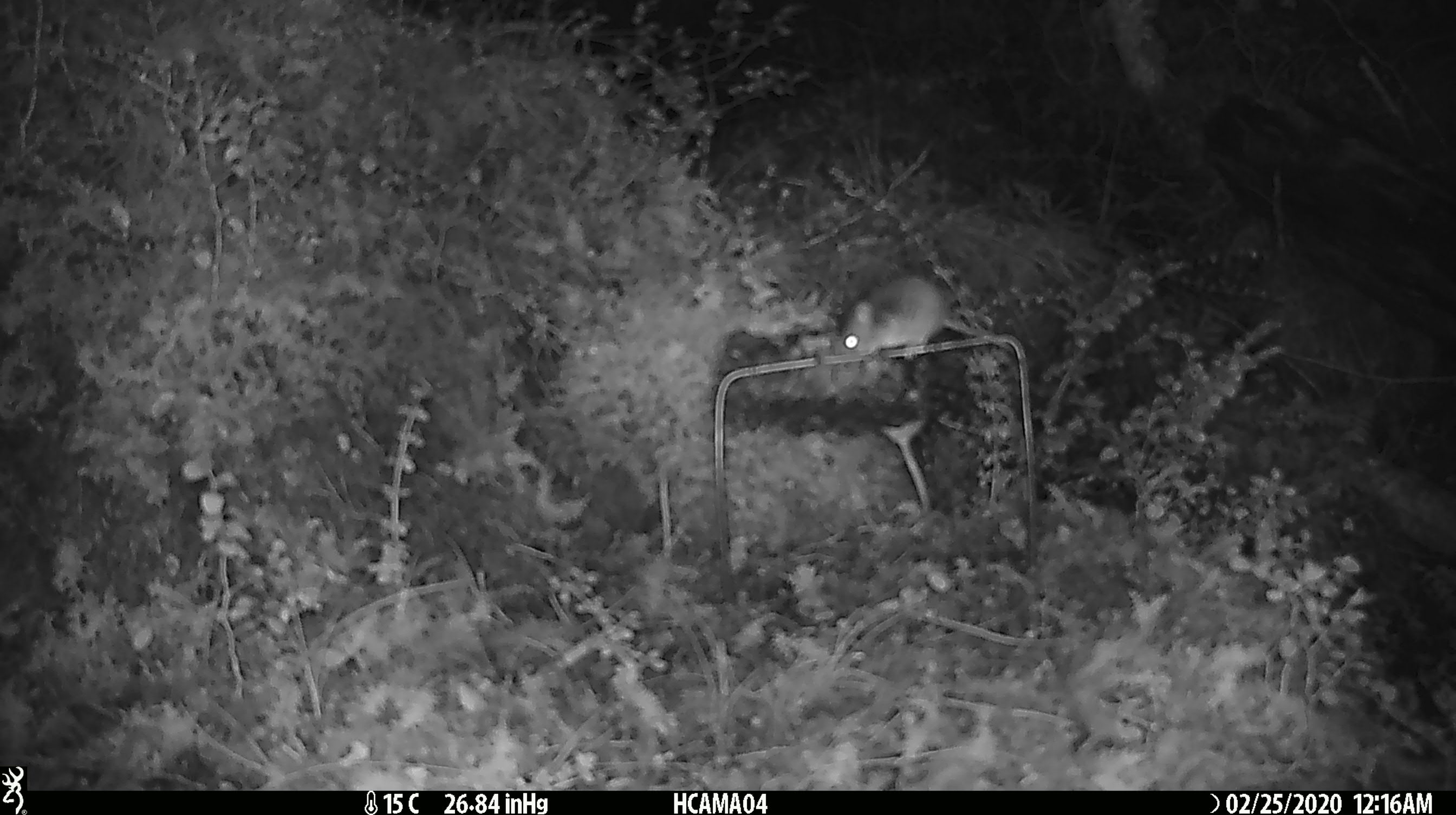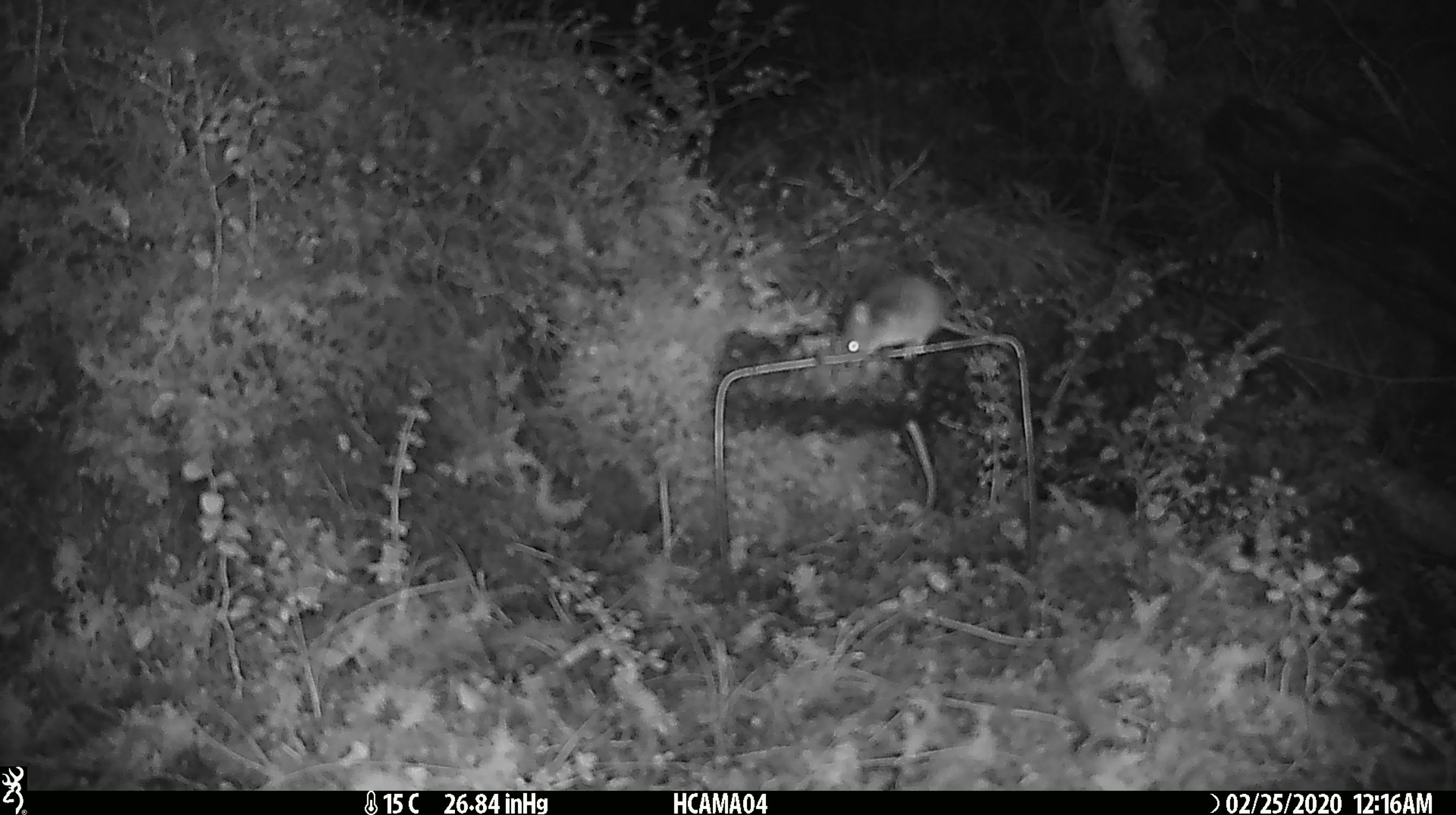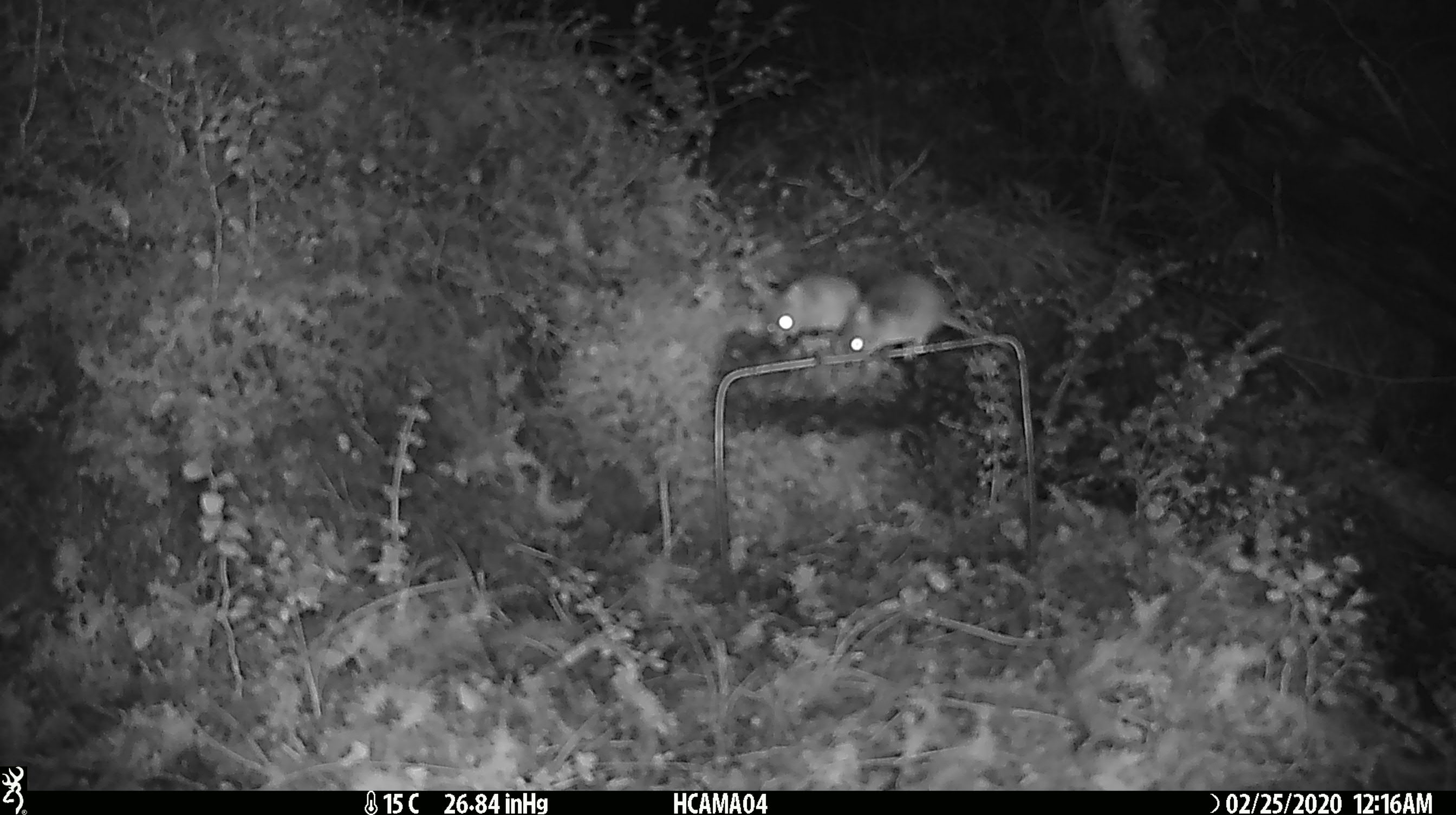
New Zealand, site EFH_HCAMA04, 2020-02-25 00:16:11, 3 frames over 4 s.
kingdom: Animalia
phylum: Chordata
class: Mammalia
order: Rodentia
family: Muridae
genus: Mus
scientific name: Mus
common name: mouse